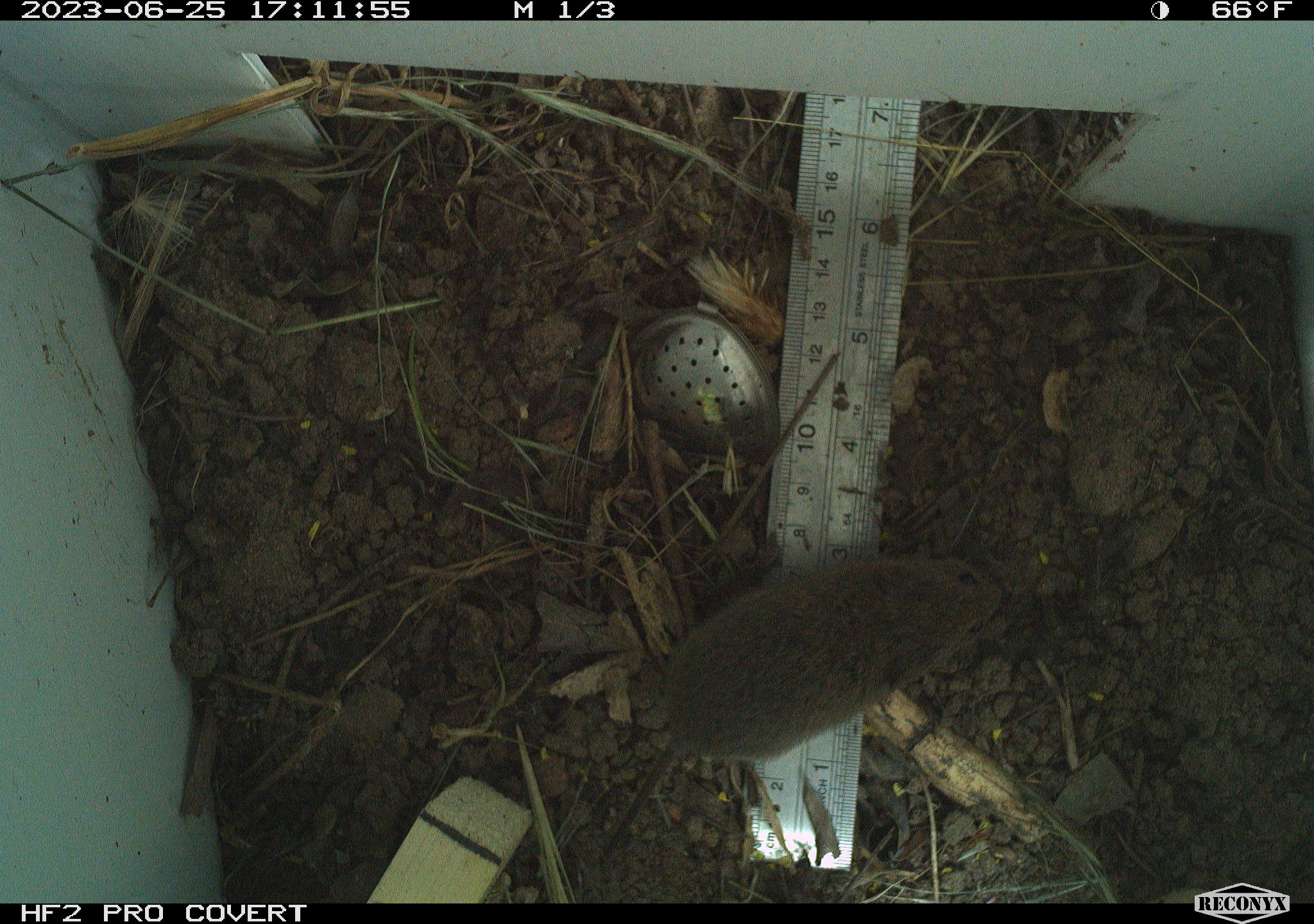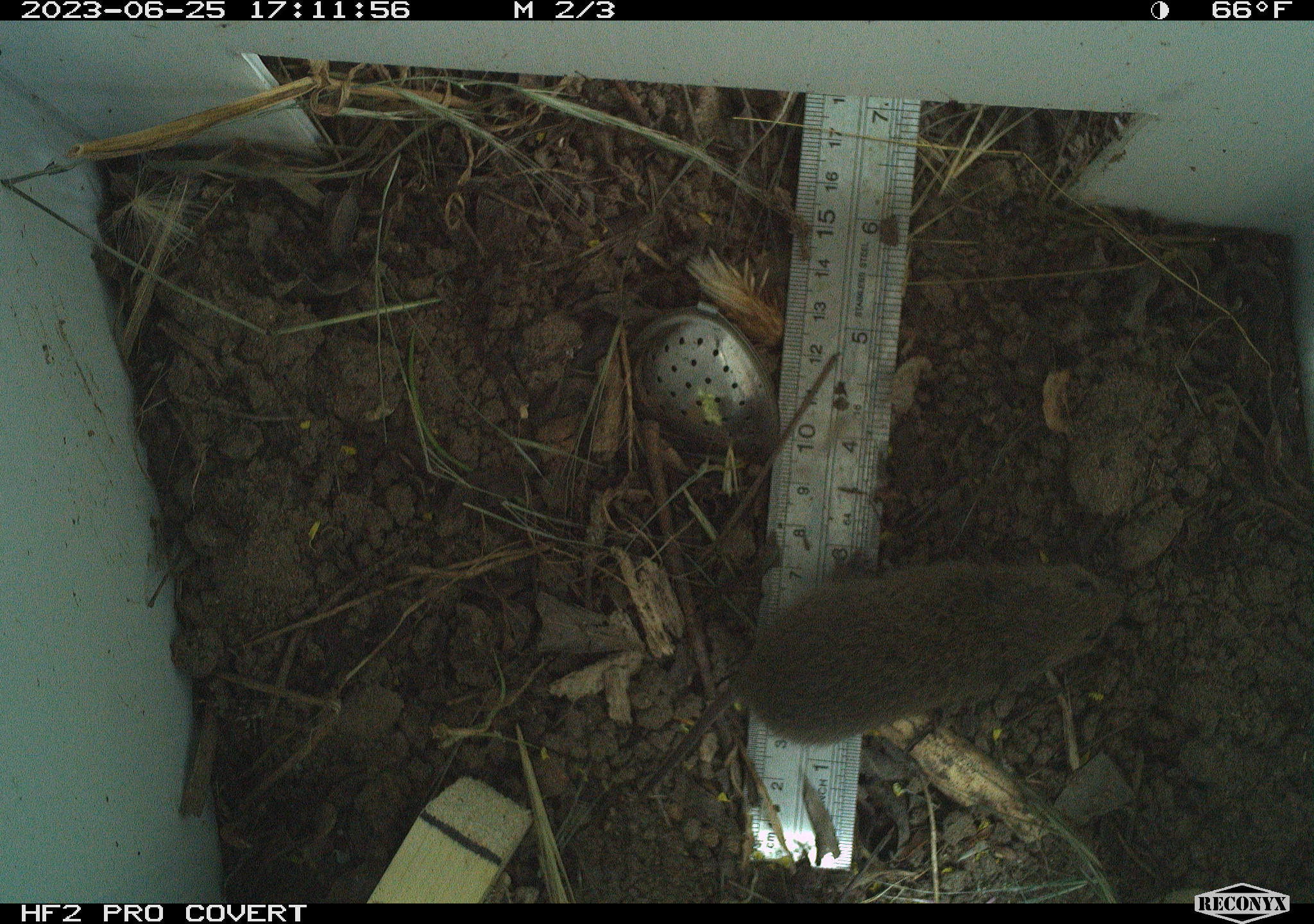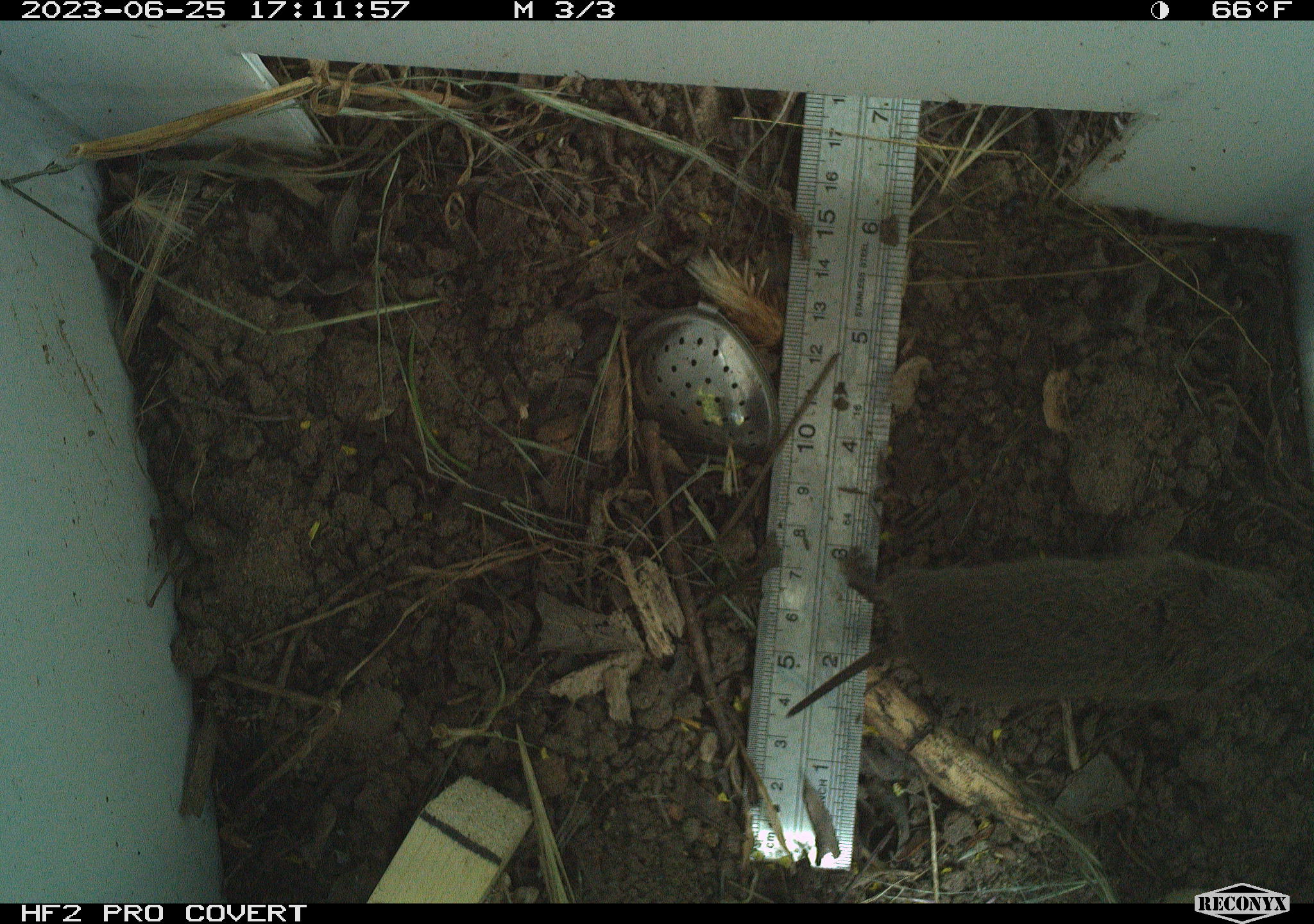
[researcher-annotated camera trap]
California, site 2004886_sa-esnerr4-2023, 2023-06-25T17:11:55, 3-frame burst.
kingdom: Animalia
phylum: Chordata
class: Mammalia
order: Rodentia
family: Cricetidae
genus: Microtus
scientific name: Microtus californicus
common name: california vole